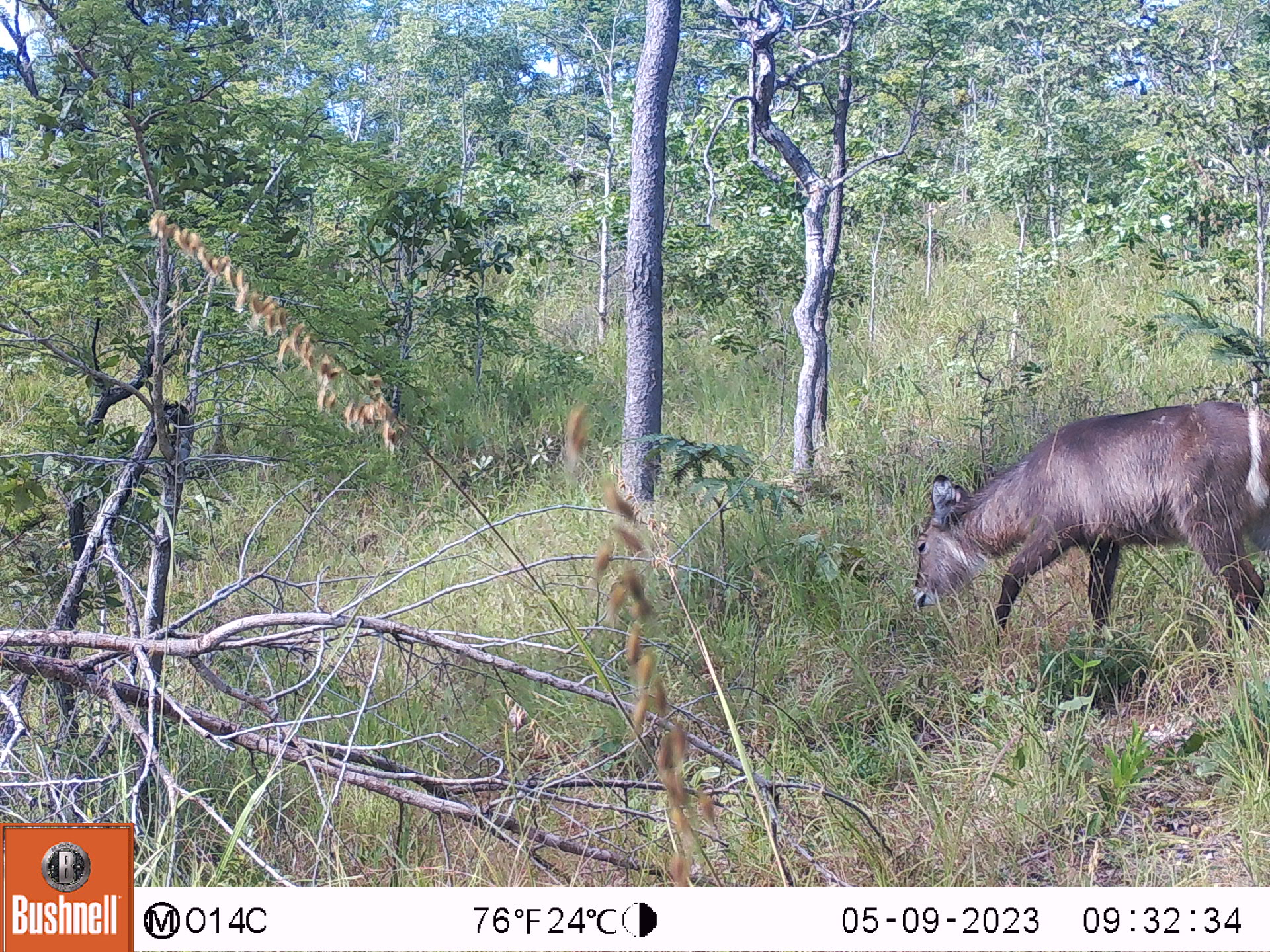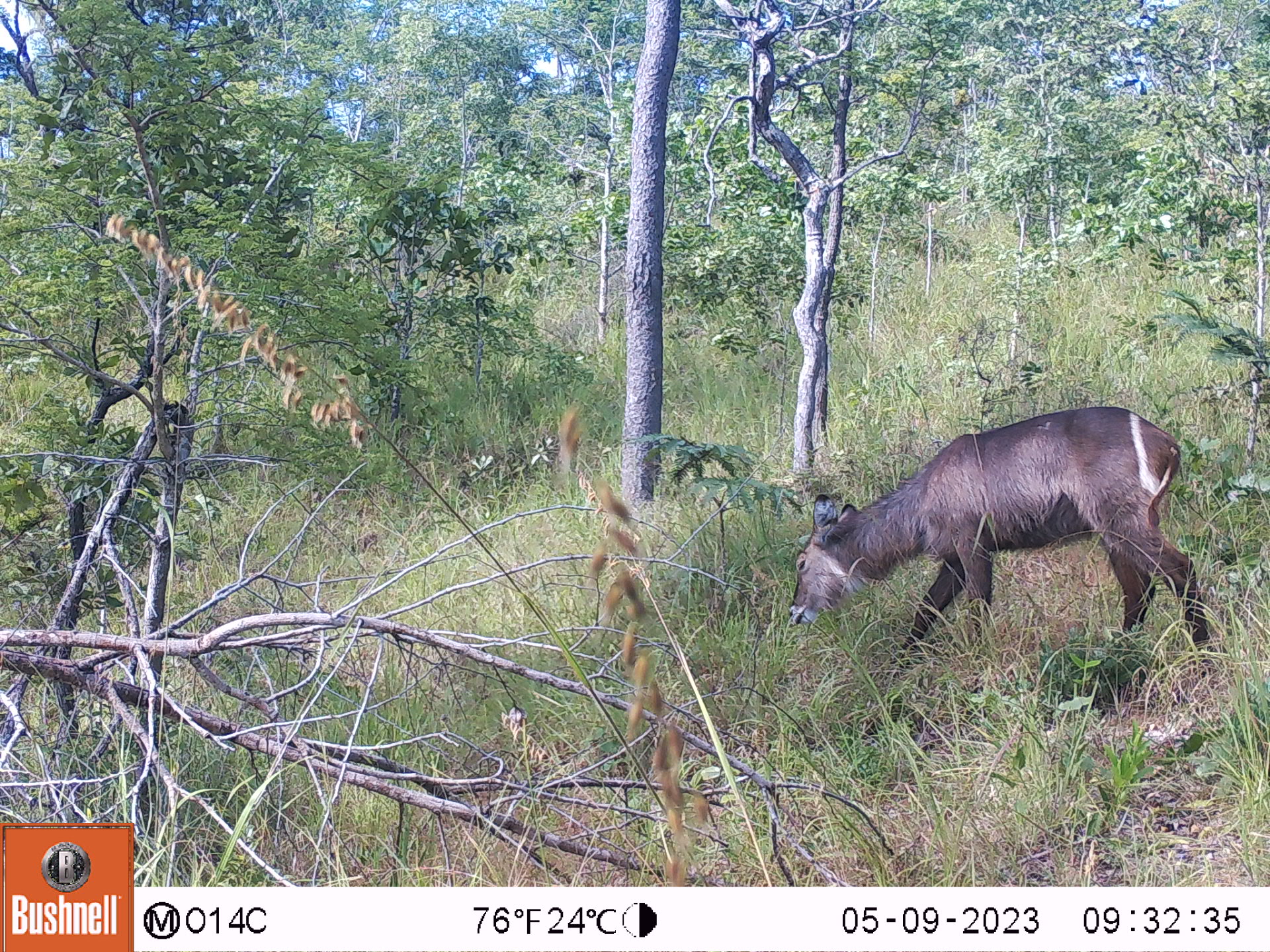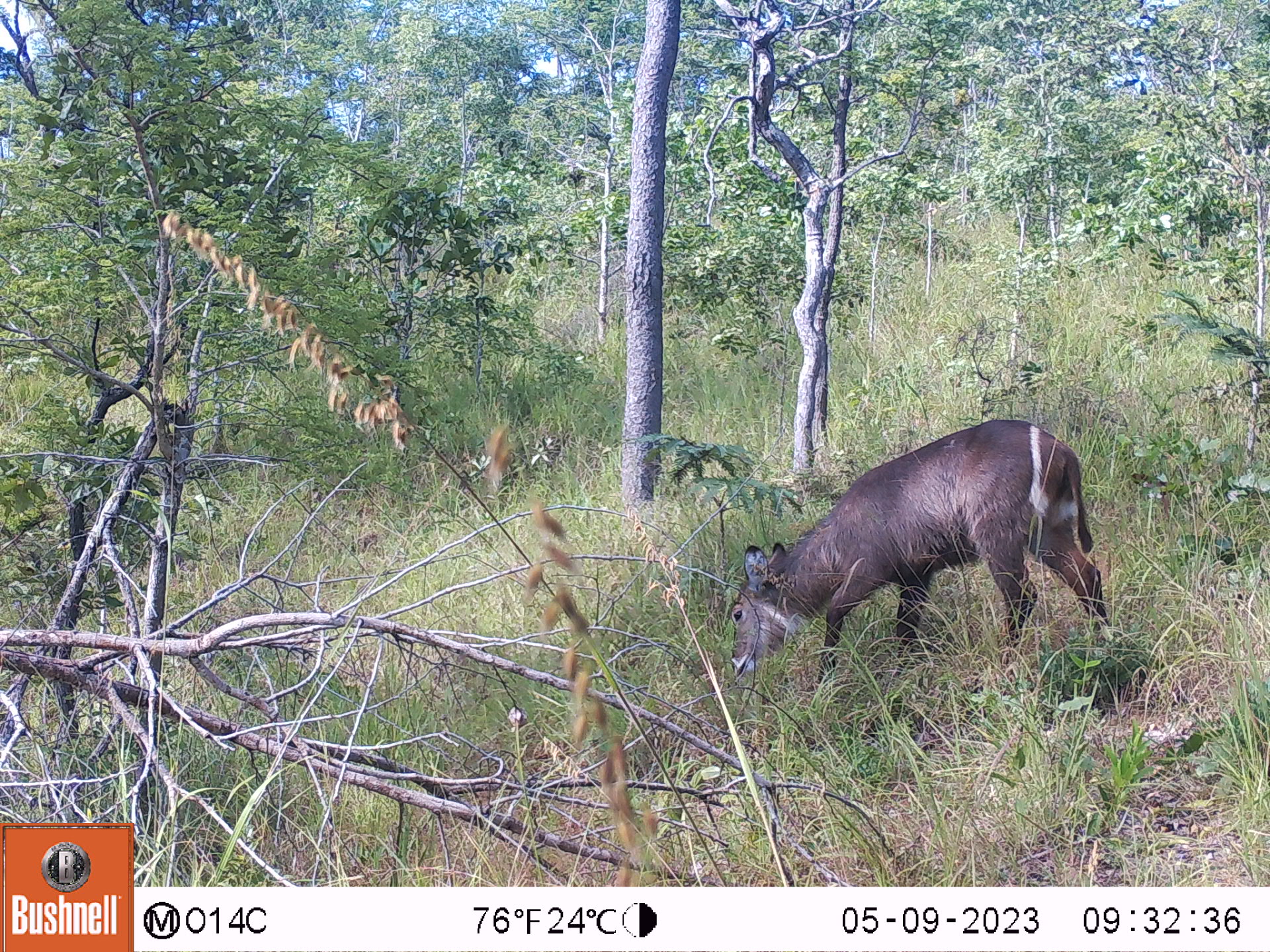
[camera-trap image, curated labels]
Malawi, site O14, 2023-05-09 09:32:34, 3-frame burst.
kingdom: Animalia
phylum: Chordata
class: Mammalia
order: Artiodactyla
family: Bovidae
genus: Kobus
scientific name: Kobus ellipsiprymnus ellipsiprymnus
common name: common waterbuck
Common waterbuck (Kobus ellipsiprymnus ellipsiprymnus), count 1.